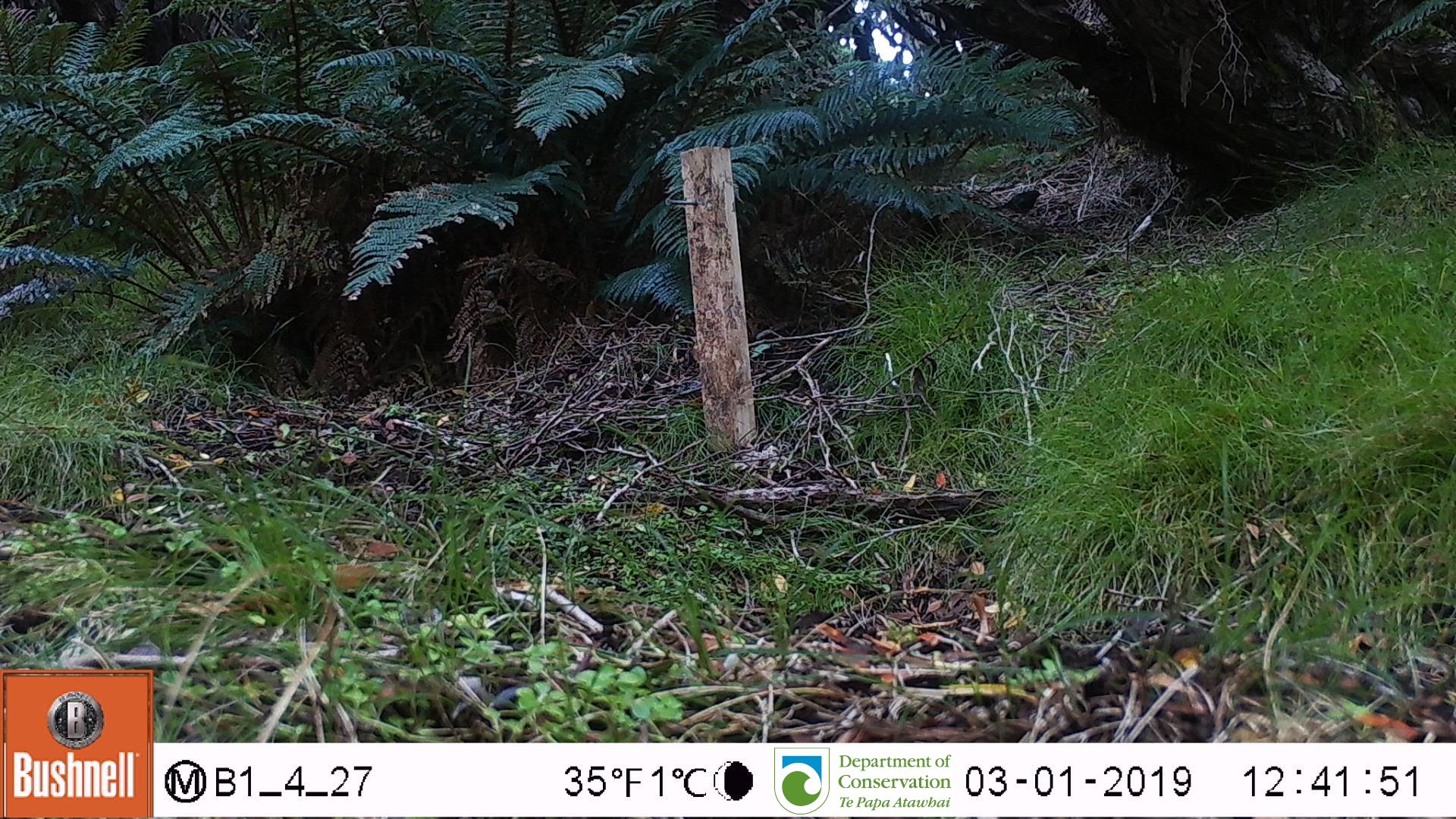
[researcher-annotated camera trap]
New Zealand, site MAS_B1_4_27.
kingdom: Animalia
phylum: Chordata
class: Aves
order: Passeriformes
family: Turdidae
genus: Turdus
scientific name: Turdus merula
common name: eurasian blackbird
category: blackbird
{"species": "blackbird (eurasian blackbird) (Turdus merula)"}